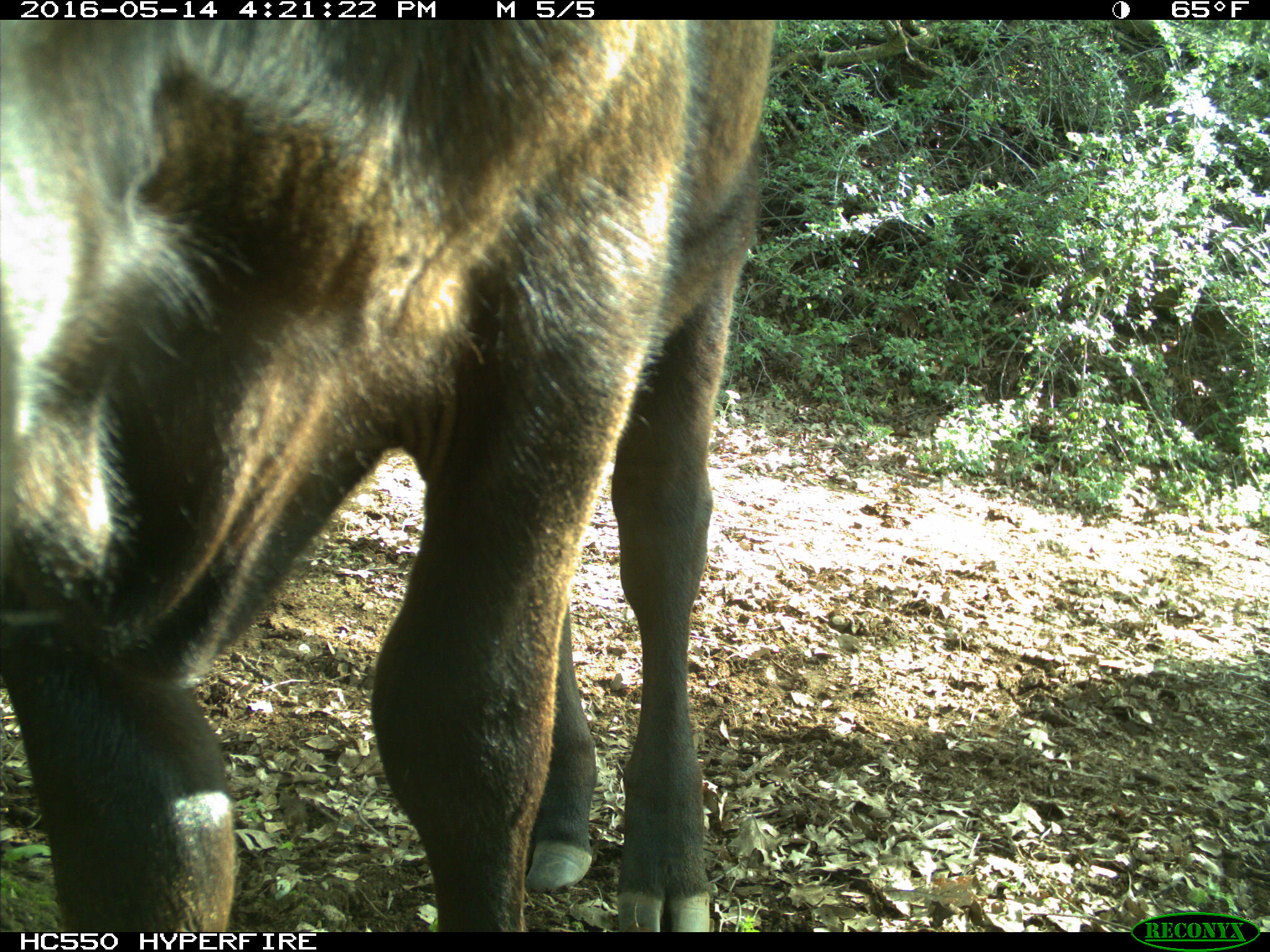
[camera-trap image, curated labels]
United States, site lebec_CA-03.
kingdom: Animalia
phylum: Chordata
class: Mammalia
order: Artiodactyla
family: Bovidae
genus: Bos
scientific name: Bos taurus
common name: domestic cow